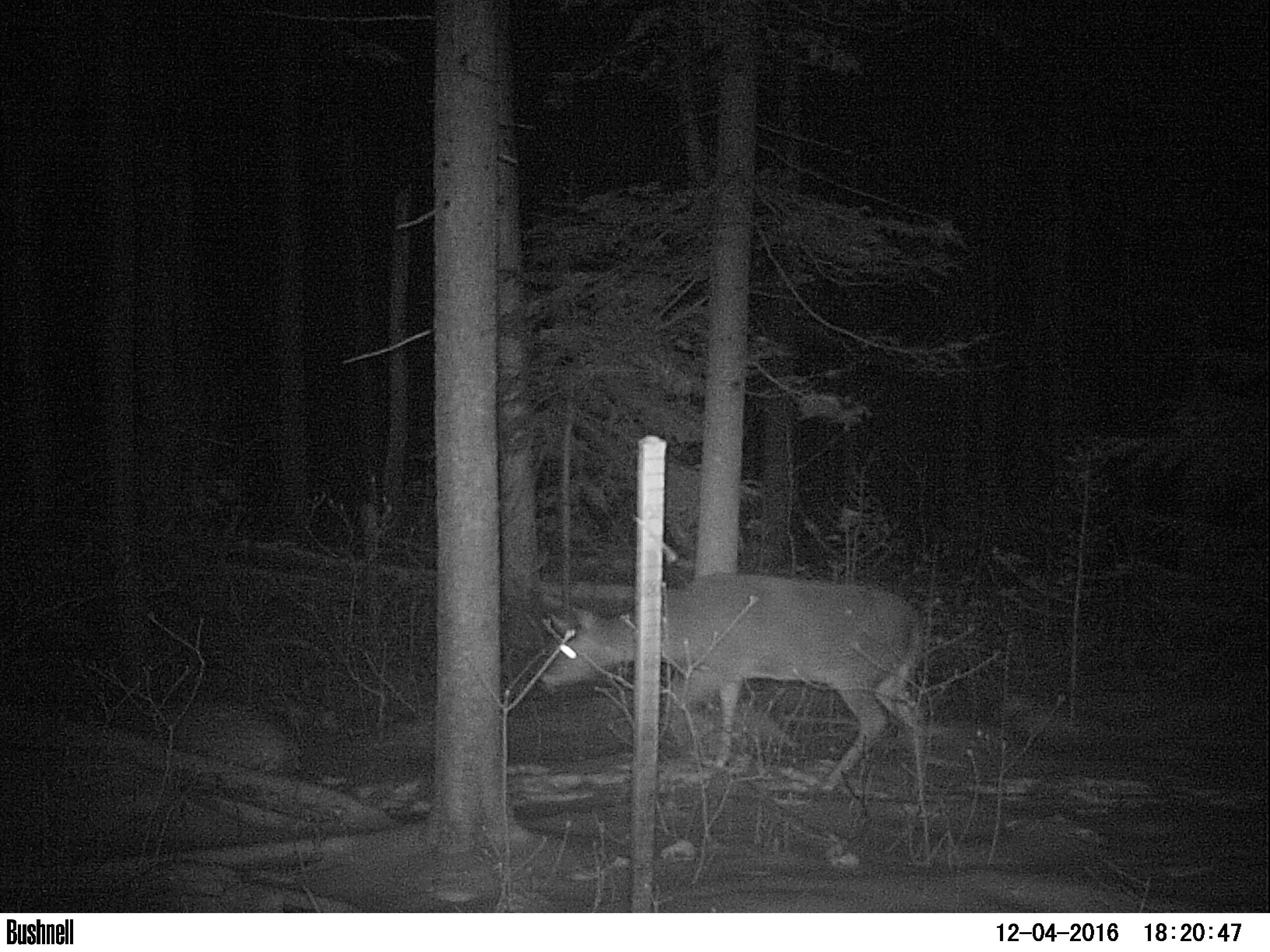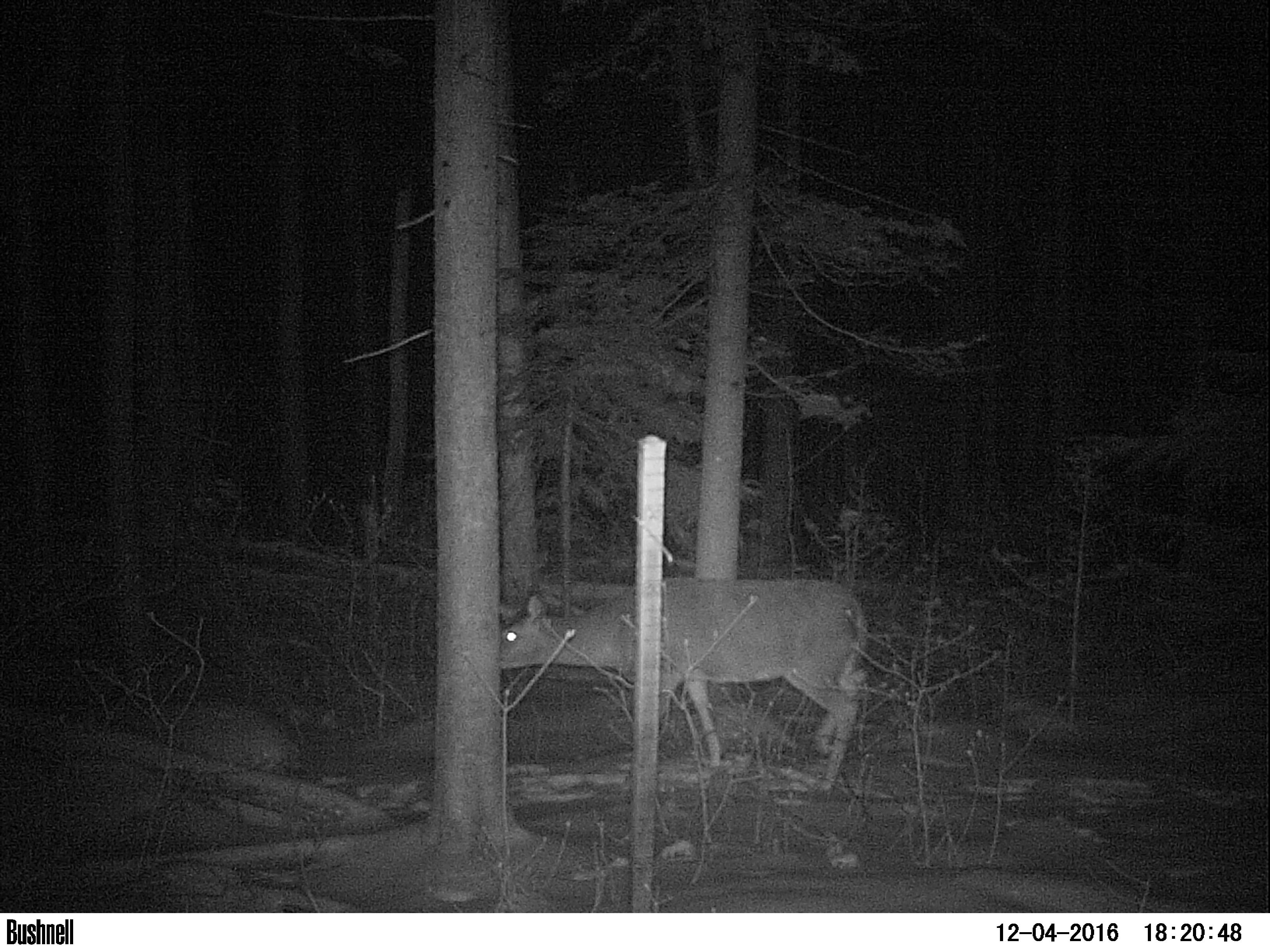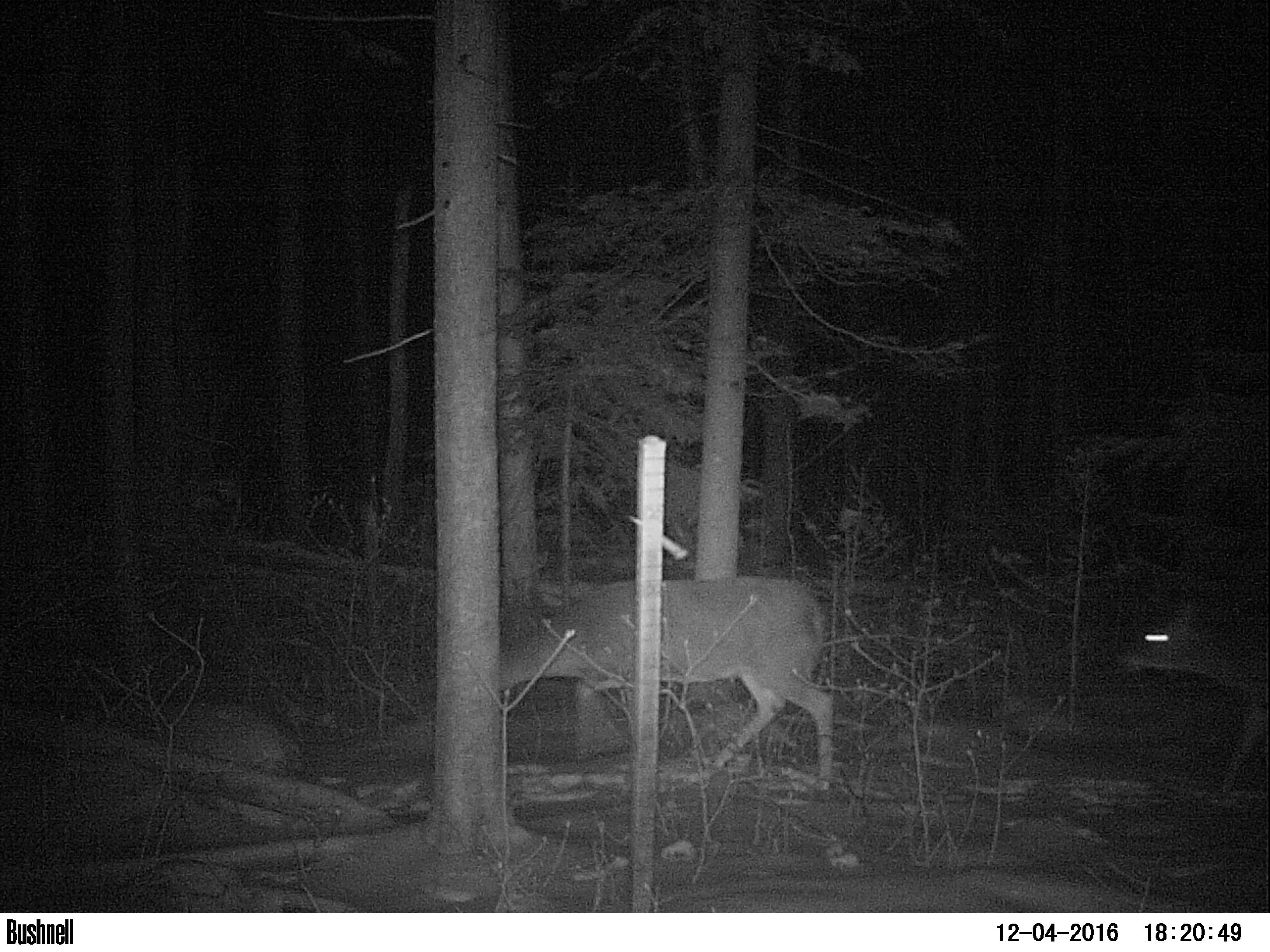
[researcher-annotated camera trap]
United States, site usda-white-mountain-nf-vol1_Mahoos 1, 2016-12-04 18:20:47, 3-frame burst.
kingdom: Animalia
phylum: Chordata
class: Mammalia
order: Artiodactyla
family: Cervidae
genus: Odocoileus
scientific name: Odocoileus virginianus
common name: white-tailed deer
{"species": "white-tailed deer (Odocoileus virginianus)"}